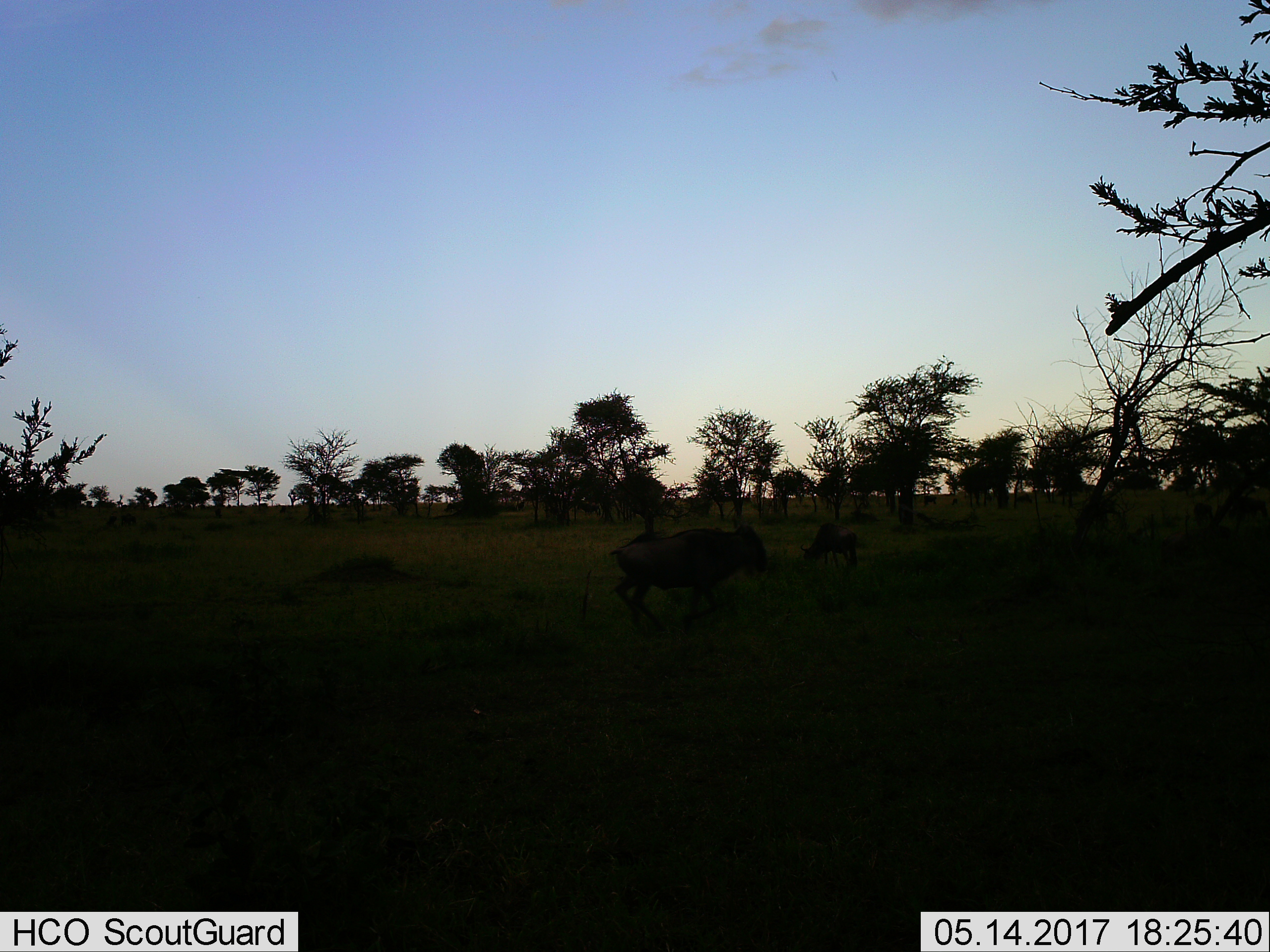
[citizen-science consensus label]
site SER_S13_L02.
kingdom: Animalia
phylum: Chordata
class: Mammalia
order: Artiodactyla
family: Bovidae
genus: Connochaetes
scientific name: Connochaetes taurinus taurinus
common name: blue wildebeest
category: wildebeestblue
Wildebeestblue (blue wildebeest) (Connochaetes taurinus taurinus), count 2. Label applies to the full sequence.